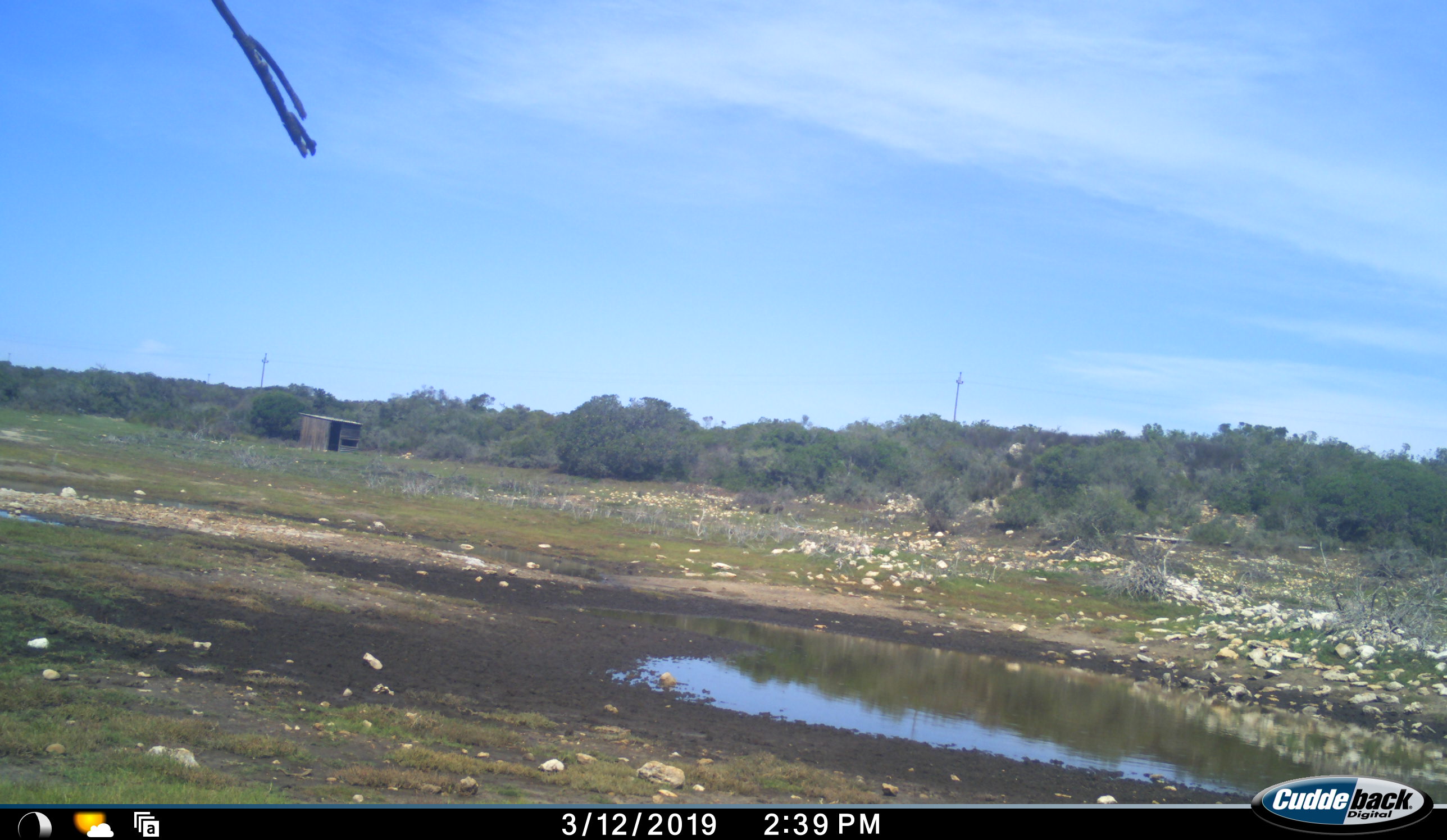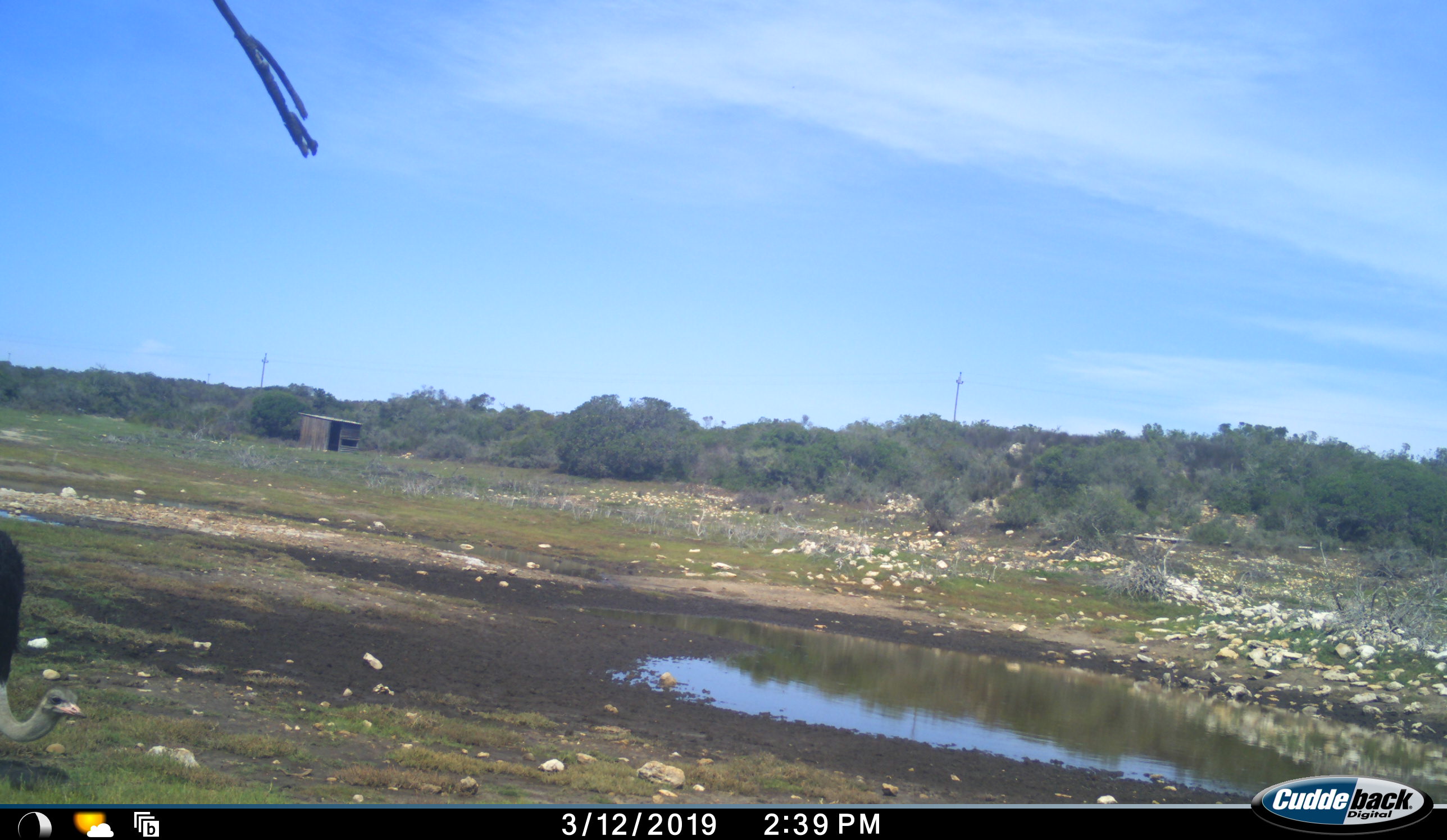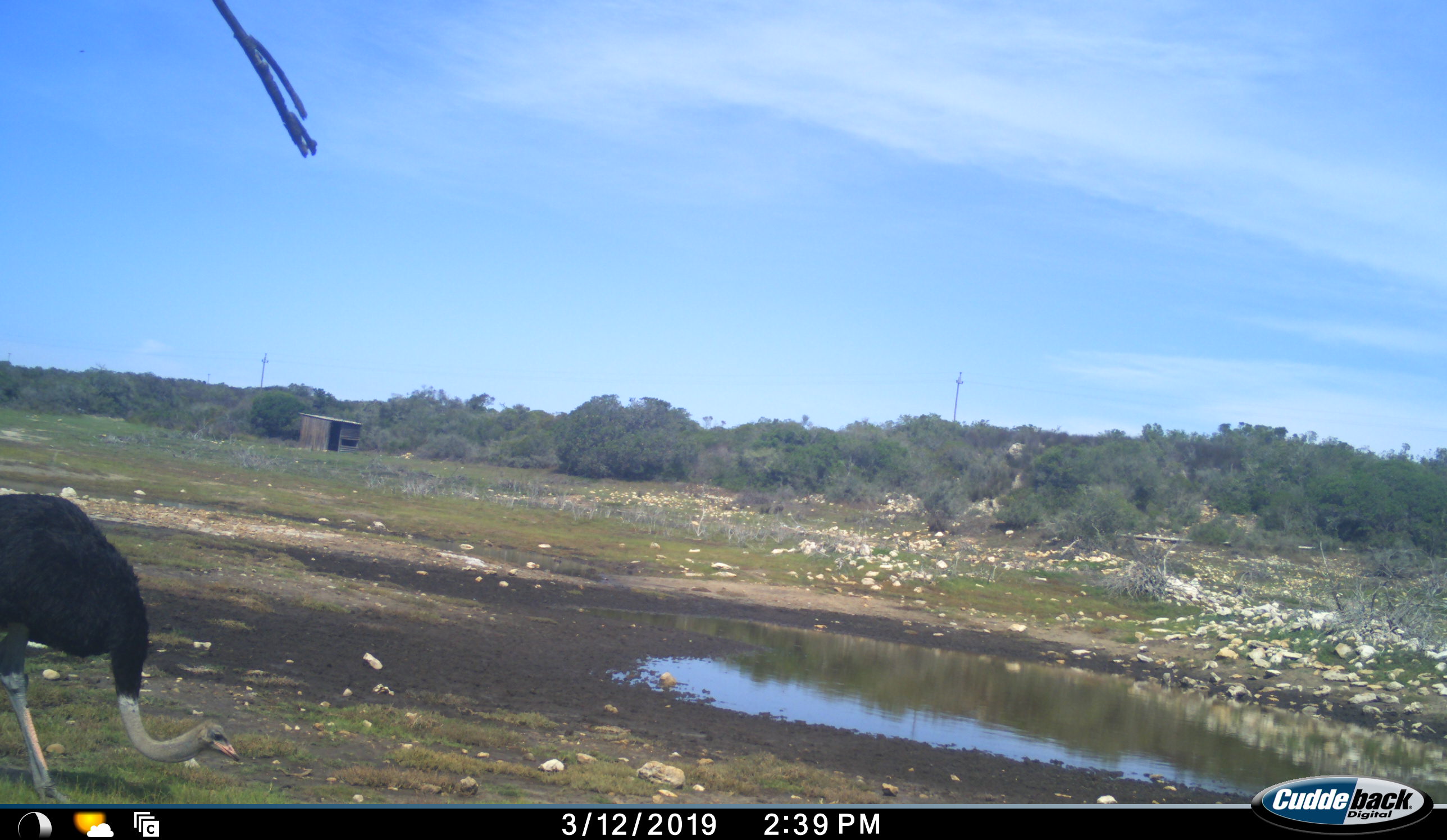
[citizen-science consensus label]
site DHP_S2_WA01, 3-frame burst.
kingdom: Animalia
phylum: Chordata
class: Aves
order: Struthioniformes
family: Struthionidae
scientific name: Struthionidae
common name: ostrich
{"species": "ostrich (Struthionidae)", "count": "1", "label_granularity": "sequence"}